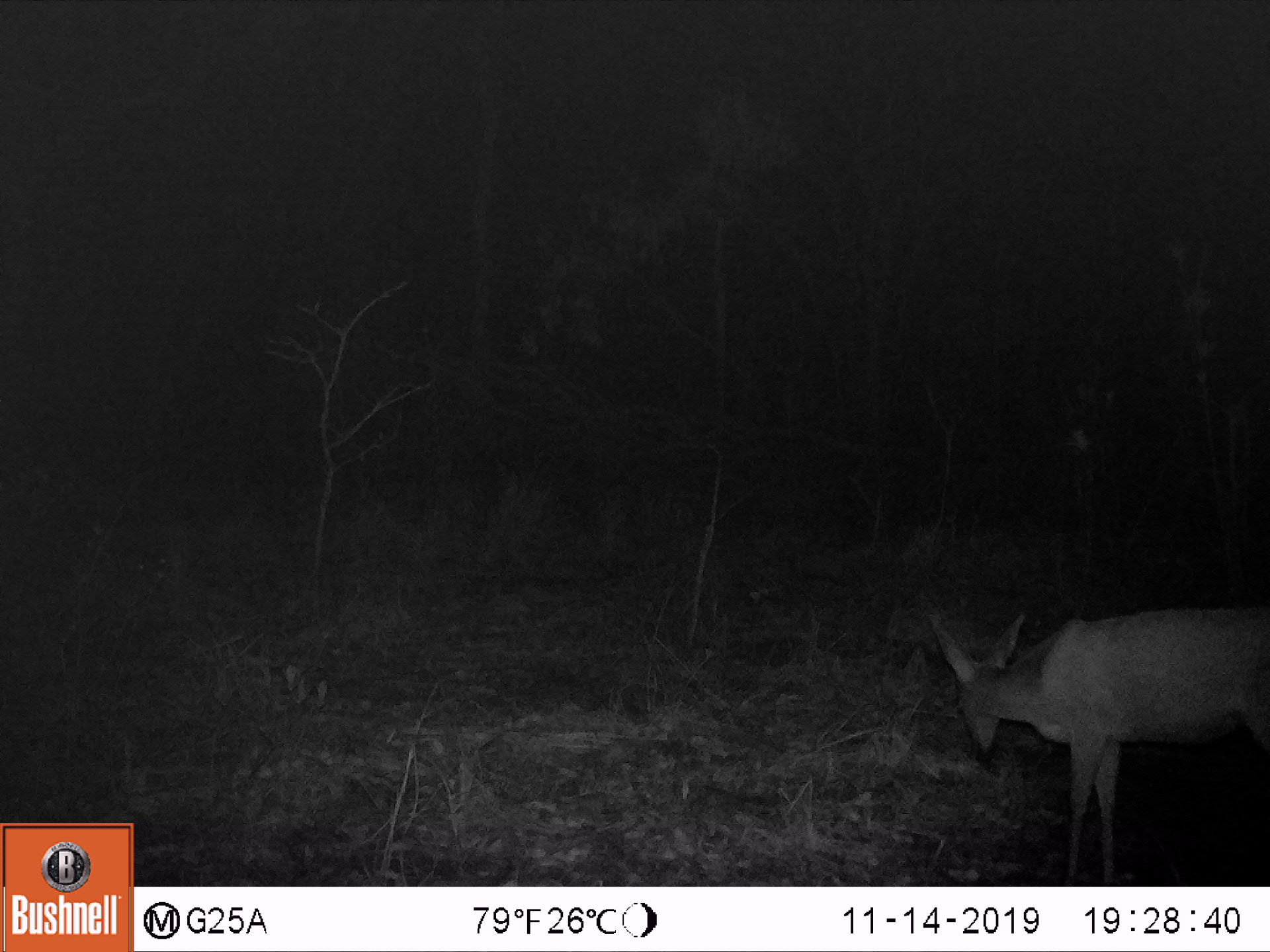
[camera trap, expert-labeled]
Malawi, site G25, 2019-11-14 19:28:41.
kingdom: Animalia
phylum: Chordata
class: Mammalia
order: Artiodactyla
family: Bovidae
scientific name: Antilopinae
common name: small antelope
Small antelope (Antilopinae), count 1.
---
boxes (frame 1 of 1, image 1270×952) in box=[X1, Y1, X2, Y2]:
small antelope: box=[924, 600, 1266, 884]